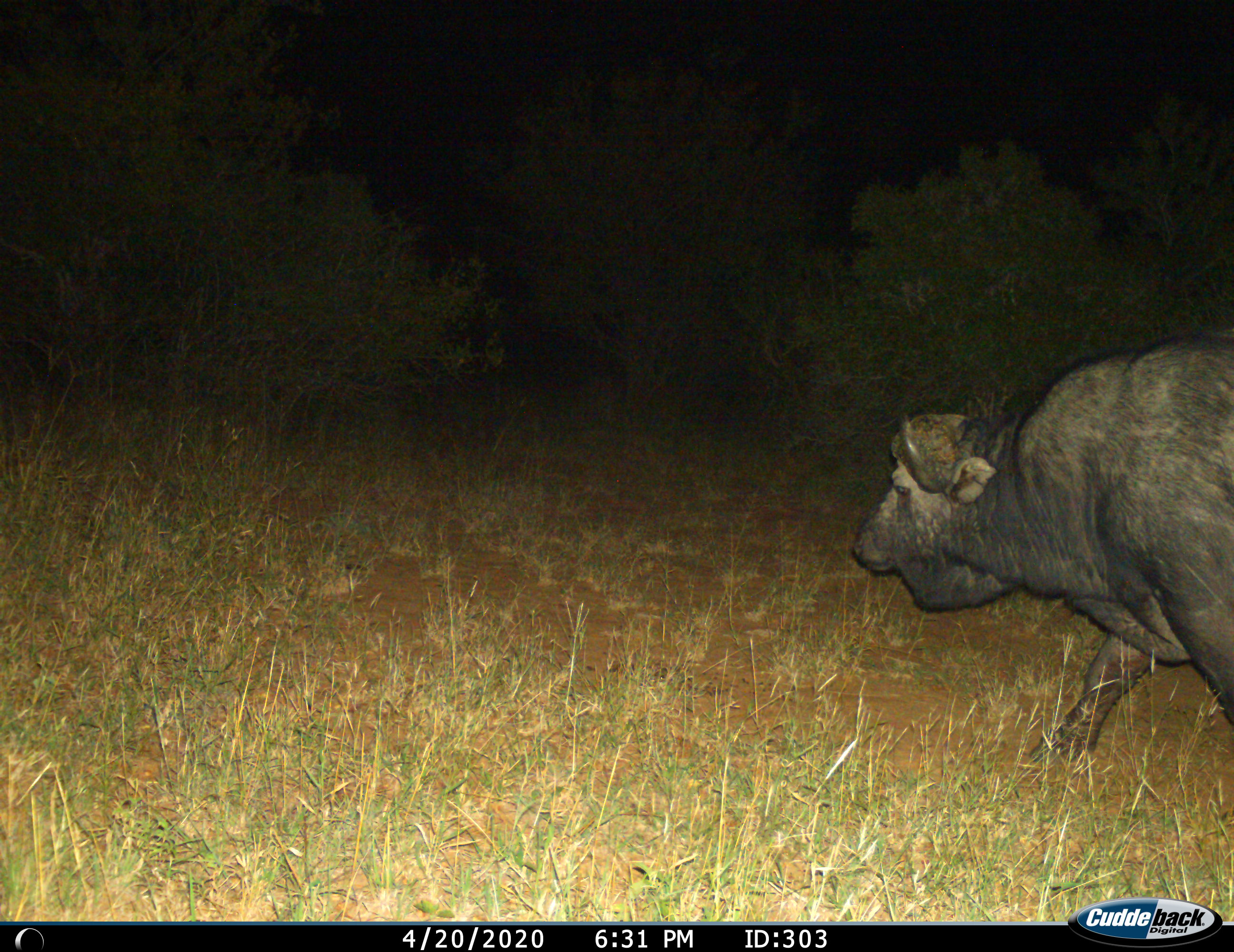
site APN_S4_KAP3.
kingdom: Animalia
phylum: Chordata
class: Mammalia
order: Artiodactyla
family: Bovidae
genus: Syncerus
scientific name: Syncerus caffer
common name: african buffalo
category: buffalo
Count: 1.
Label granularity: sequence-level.